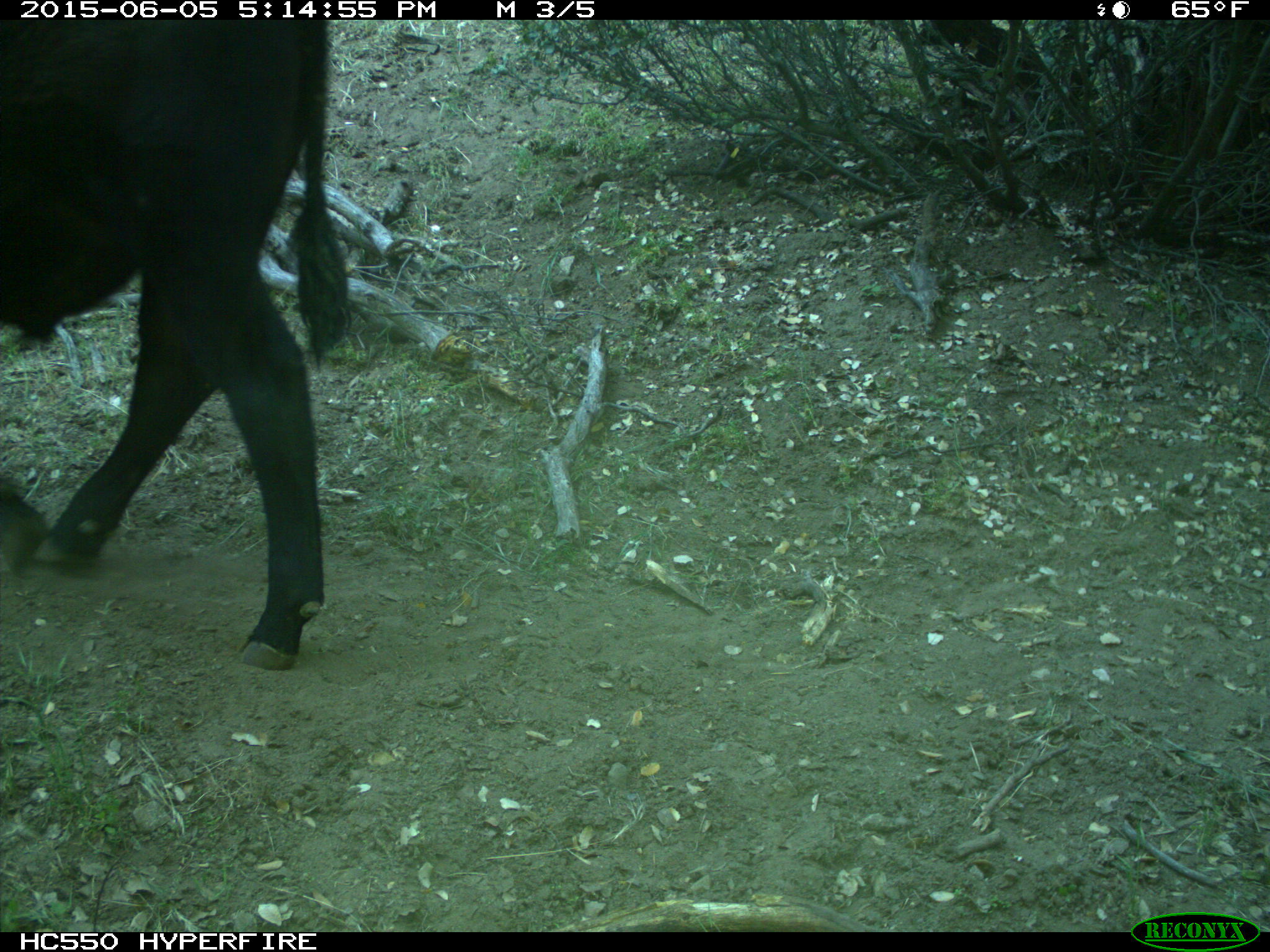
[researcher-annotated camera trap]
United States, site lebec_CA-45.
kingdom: Animalia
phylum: Chordata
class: Mammalia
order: Artiodactyla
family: Bovidae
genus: Bos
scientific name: Bos taurus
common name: domestic cow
Bos taurus (domestic cow).